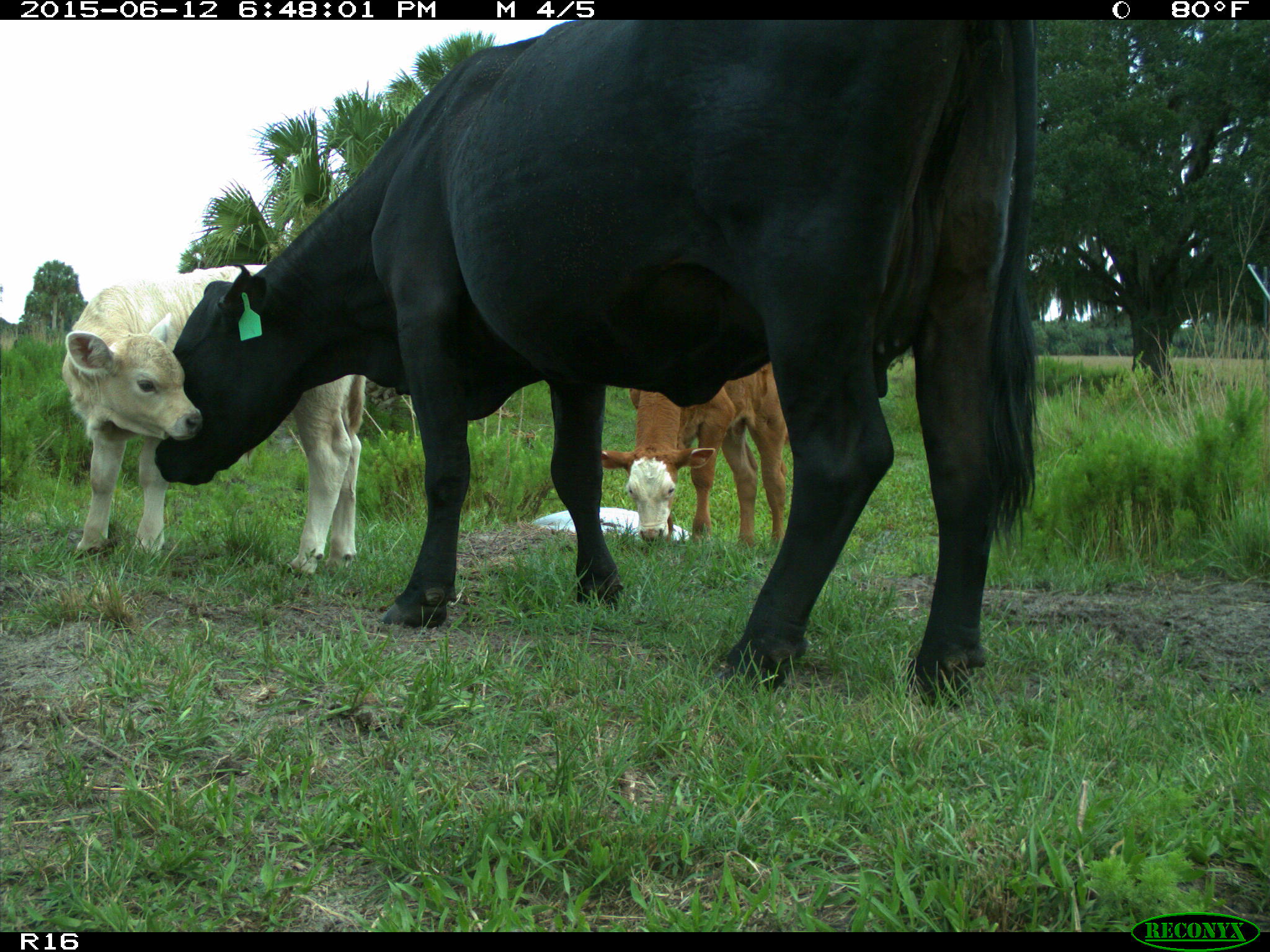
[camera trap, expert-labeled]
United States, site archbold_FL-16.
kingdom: Animalia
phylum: Chordata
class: Mammalia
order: Artiodactyla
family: Bovidae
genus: Bos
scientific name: Bos taurus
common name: domestic cow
Bos taurus (domestic cow).